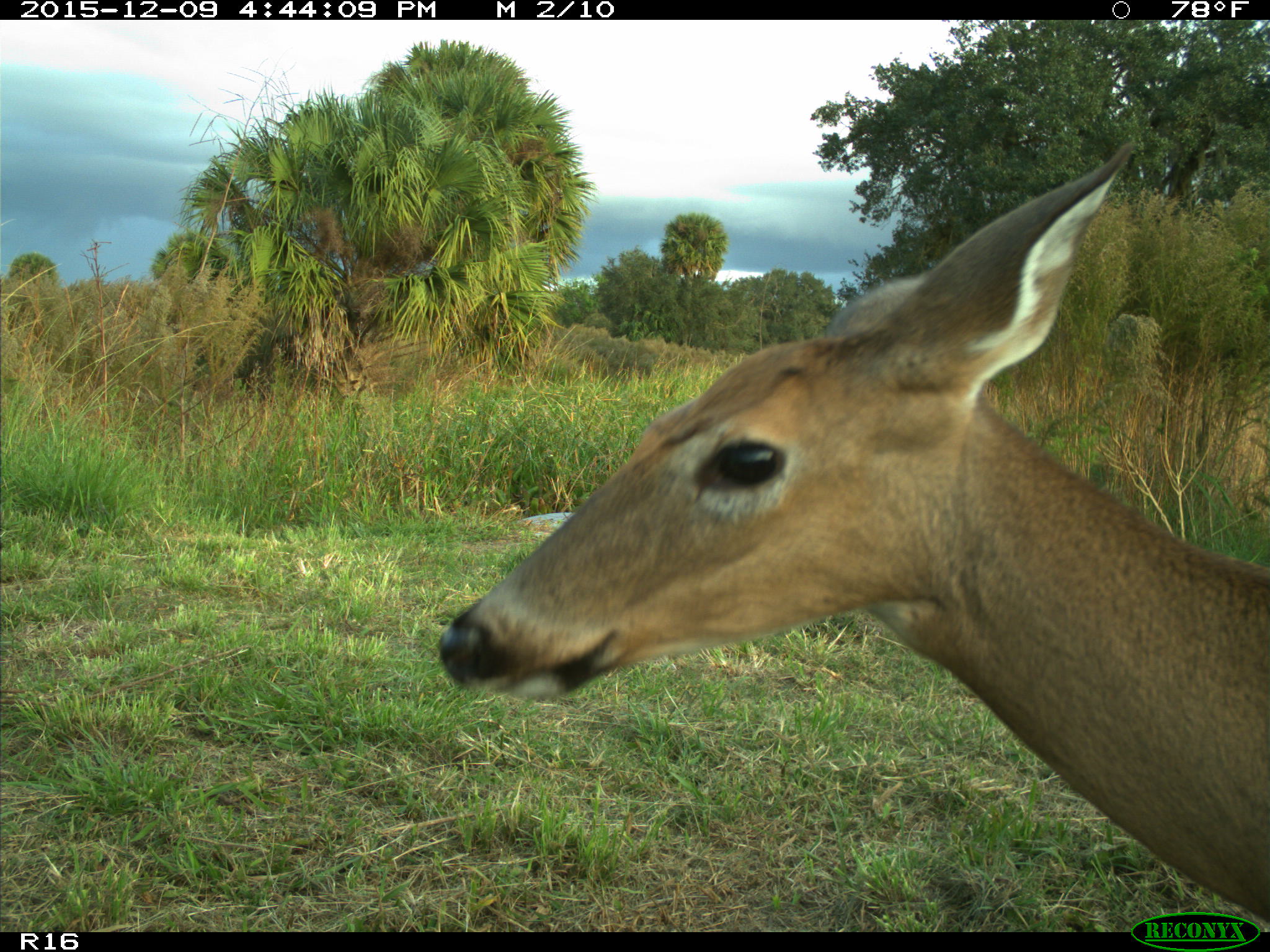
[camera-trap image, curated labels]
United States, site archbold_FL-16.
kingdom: Animalia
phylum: Chordata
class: Mammalia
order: Artiodactyla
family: Cervidae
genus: Odocoileus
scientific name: Odocoileus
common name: deer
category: unidentified deer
Unidentified deer (deer) (Odocoileus).